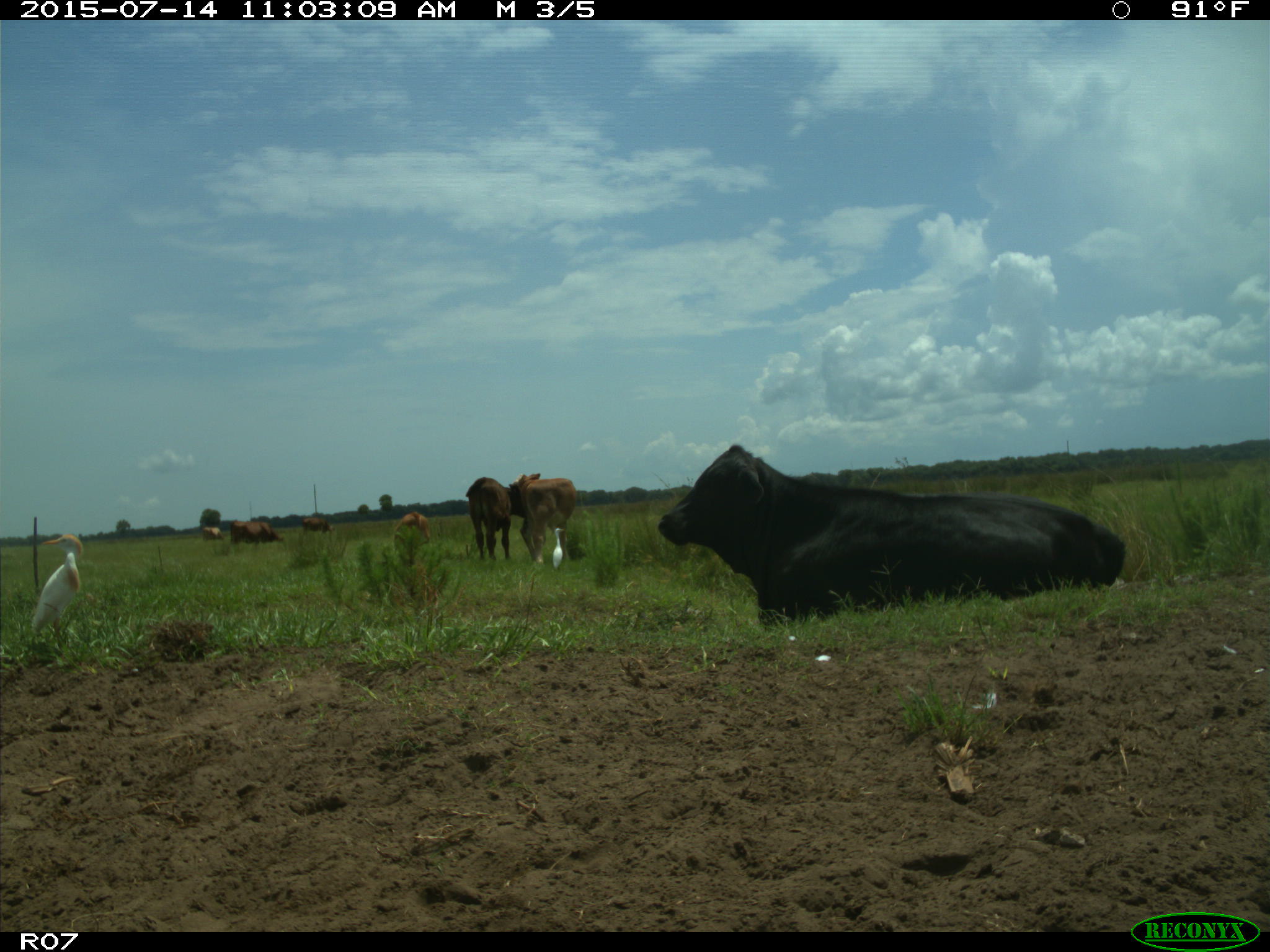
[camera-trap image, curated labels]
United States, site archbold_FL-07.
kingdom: Animalia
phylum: Chordata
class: Mammalia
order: Artiodactyla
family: Bovidae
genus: Bos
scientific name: Bos taurus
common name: domestic cow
Bos taurus (domestic cow).